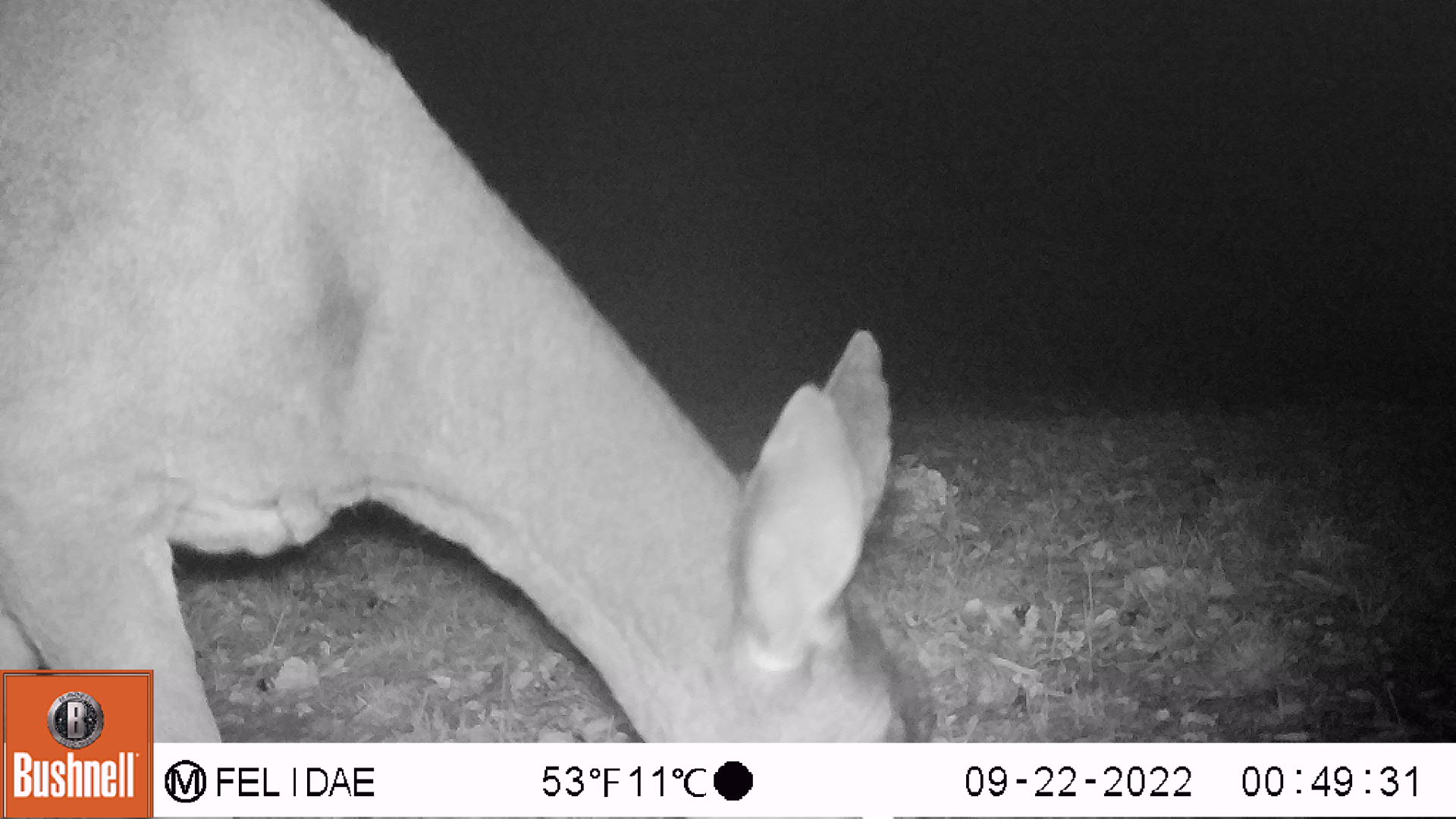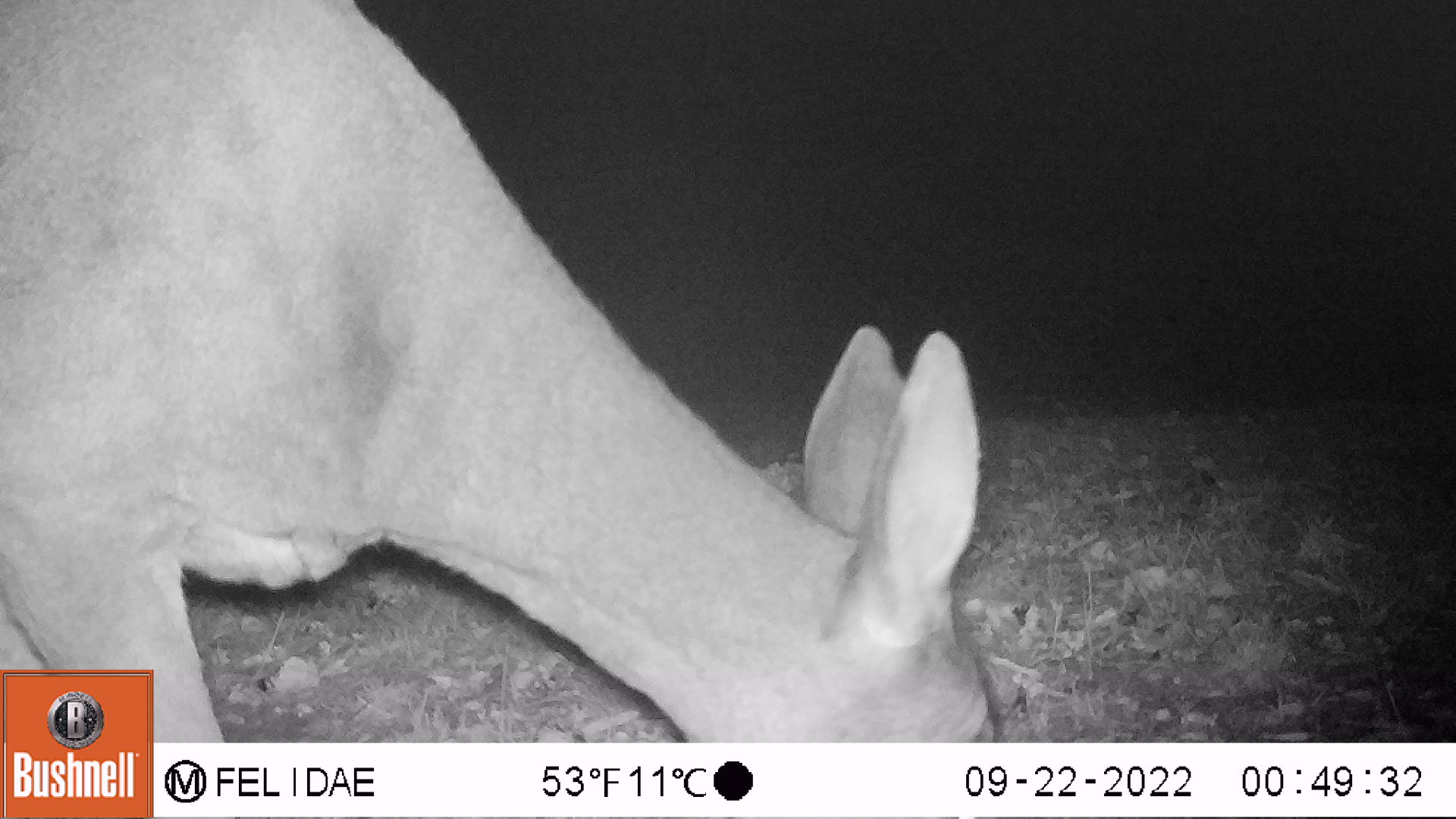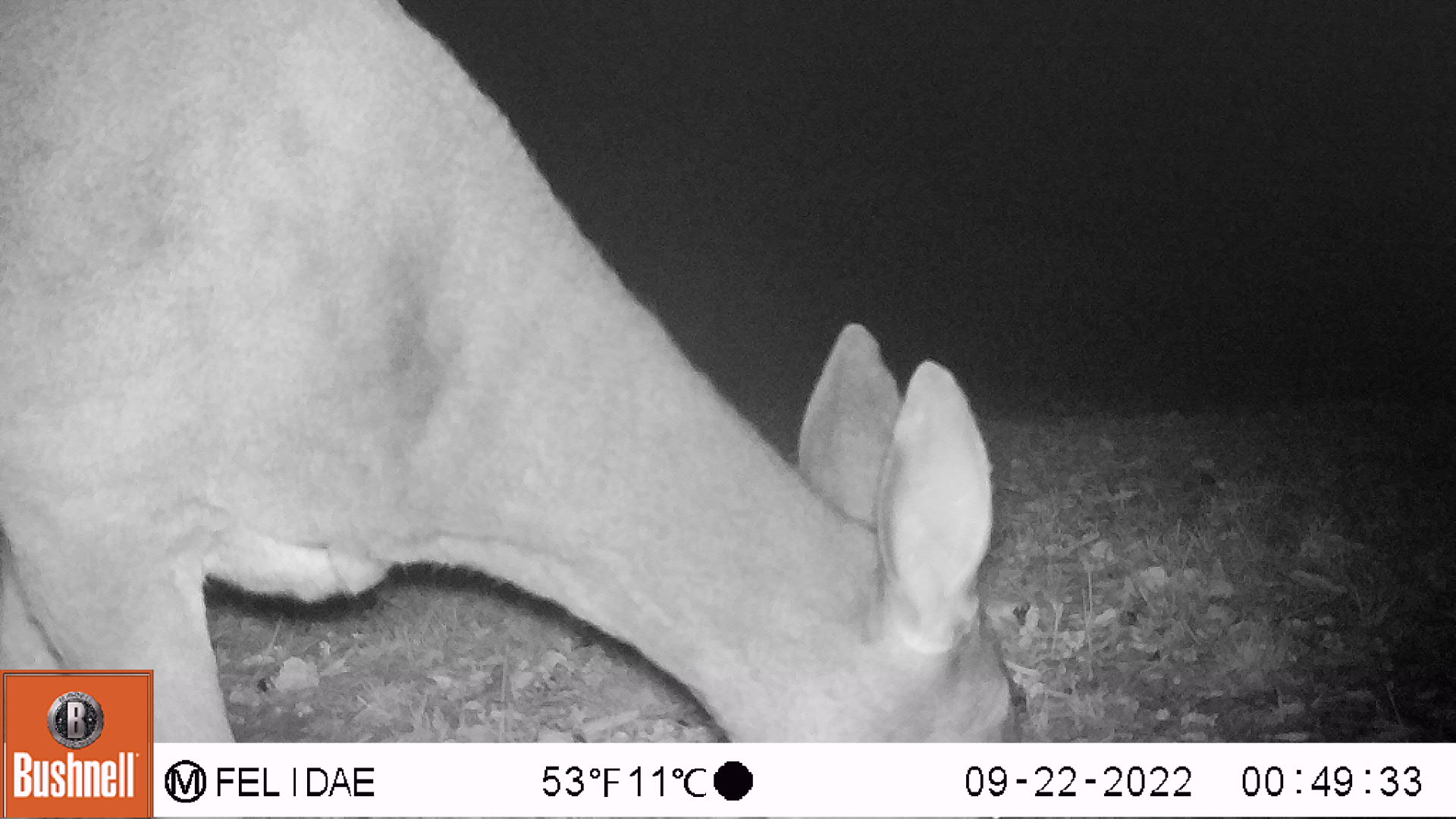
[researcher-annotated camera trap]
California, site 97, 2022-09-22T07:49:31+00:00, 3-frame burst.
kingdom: Animalia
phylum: Chordata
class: Mammalia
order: Artiodactyla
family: Cervidae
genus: Odocoileus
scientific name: Odocoileus hemionus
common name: mule deer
Mule deer (Odocoileus hemionus).